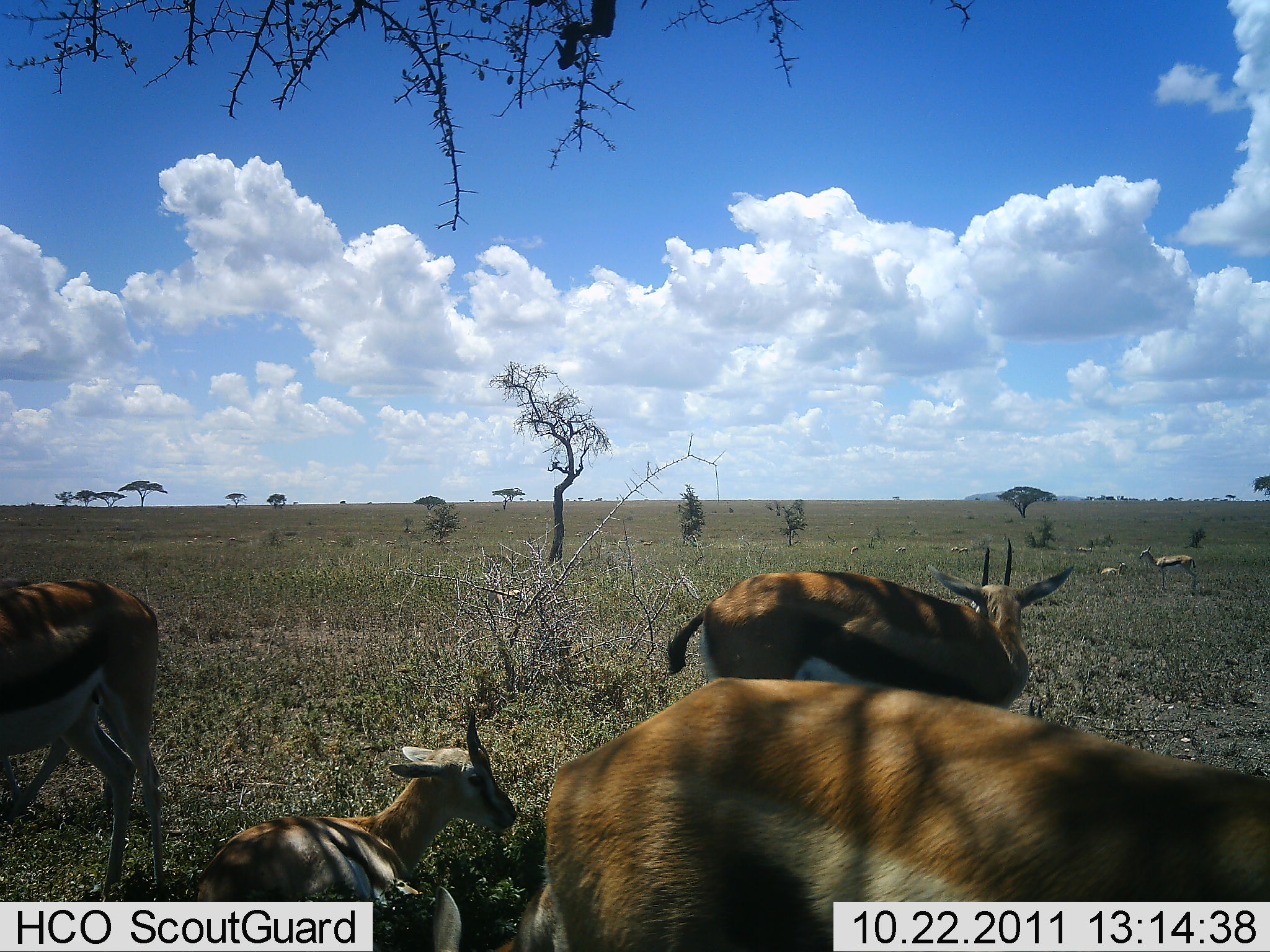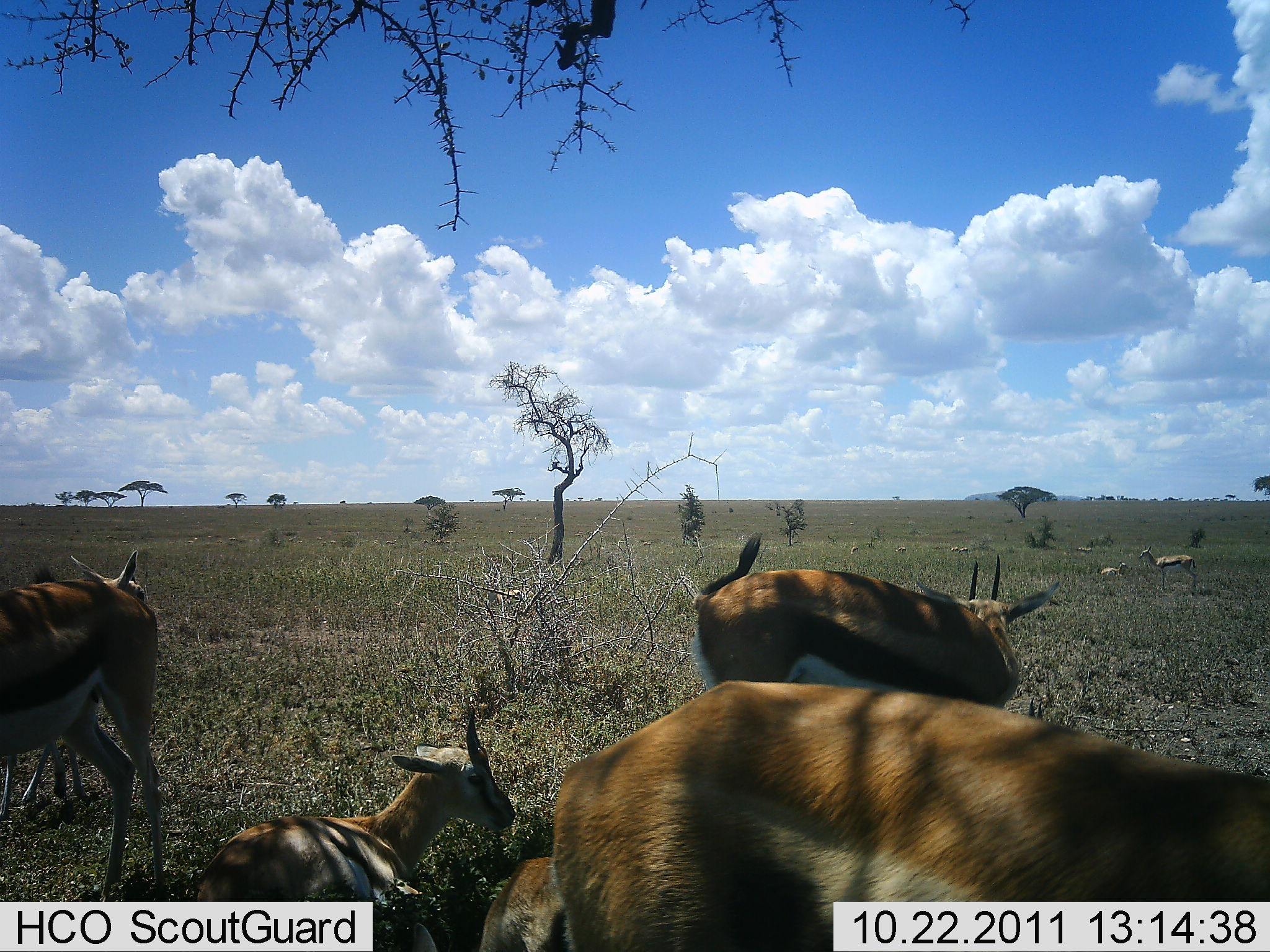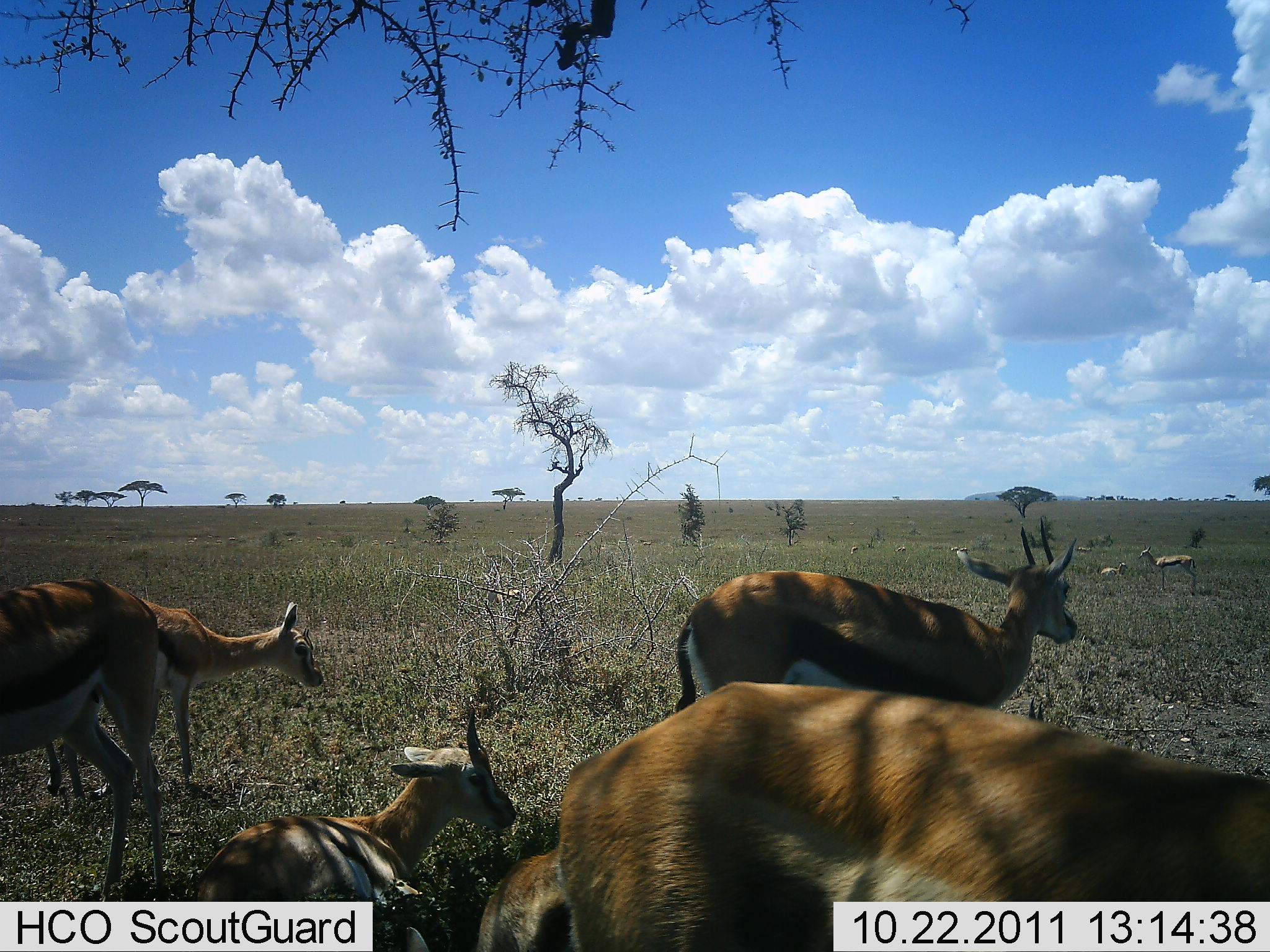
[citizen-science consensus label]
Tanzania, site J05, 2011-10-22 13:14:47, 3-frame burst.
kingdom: Animalia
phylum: Chordata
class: Mammalia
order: Artiodactyla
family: Bovidae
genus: Eudorcas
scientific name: Eudorcas thomsonii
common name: thomson's gazelle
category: gazellethomsons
Gazellethomsons (thomson's gazelle) (Eudorcas thomsonii), count 6. Behavior (volunteer vote fractions): standing 90%, resting 90%, moving 30%, interacting 10%. Young present (vote fraction): 30%. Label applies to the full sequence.